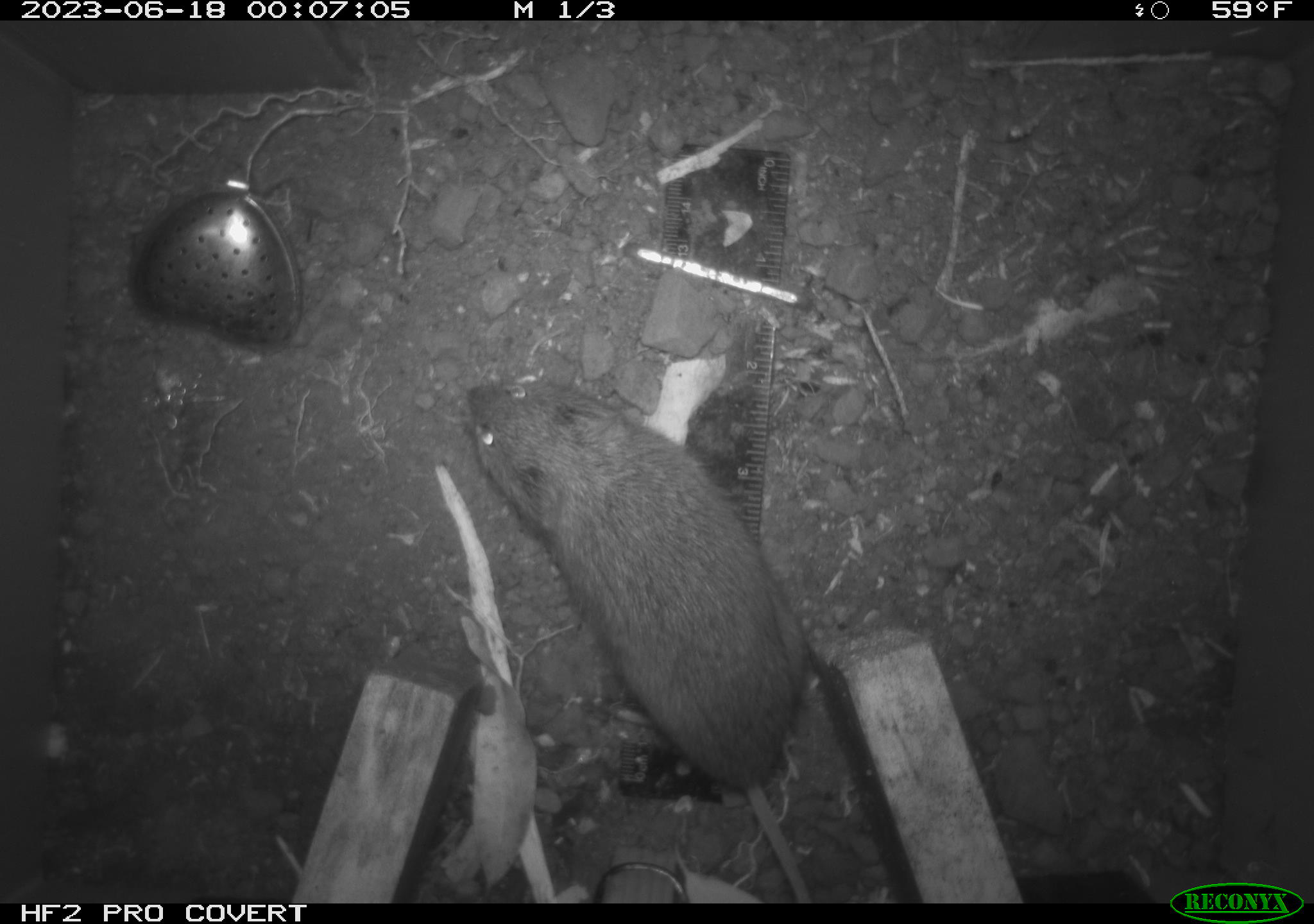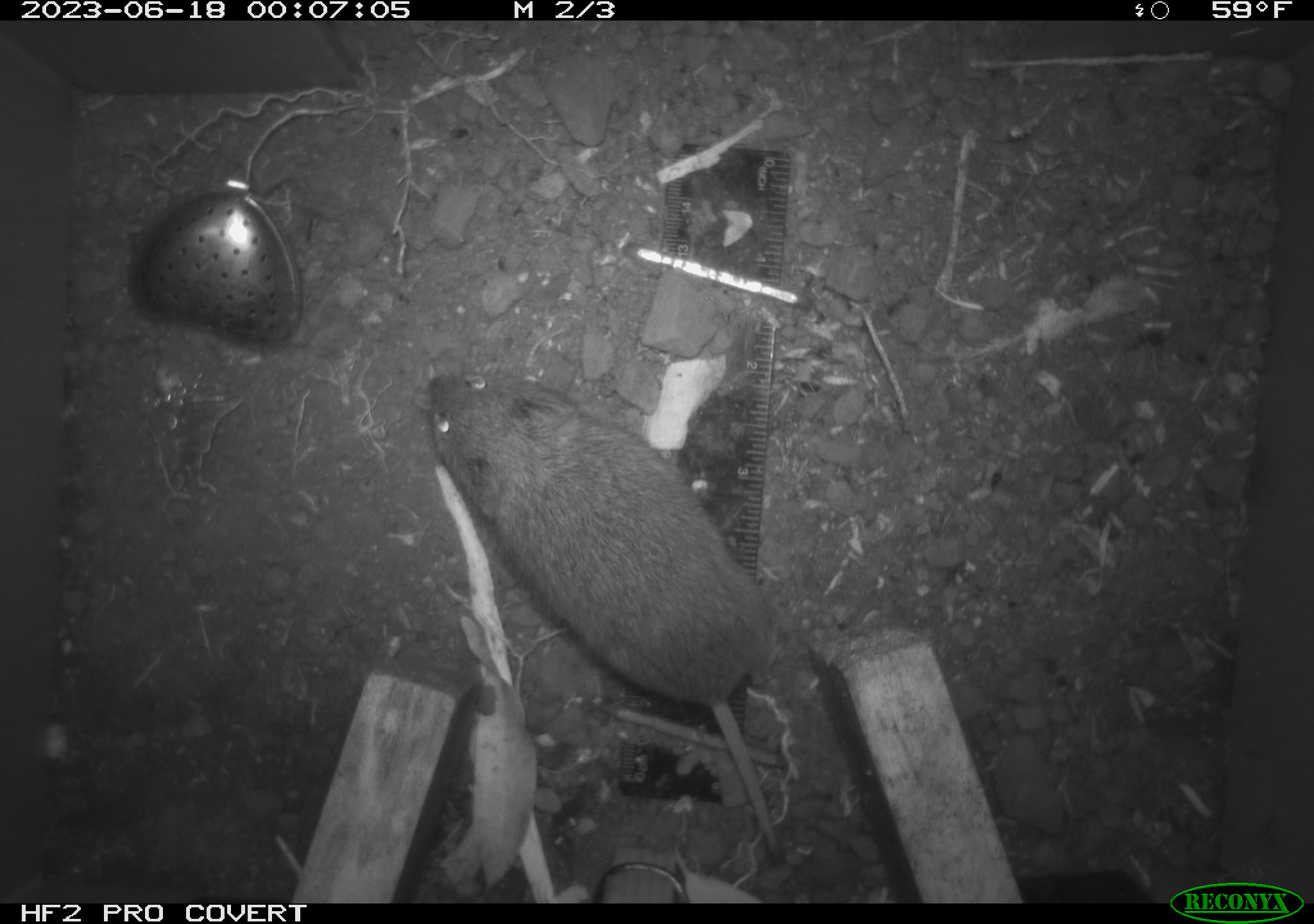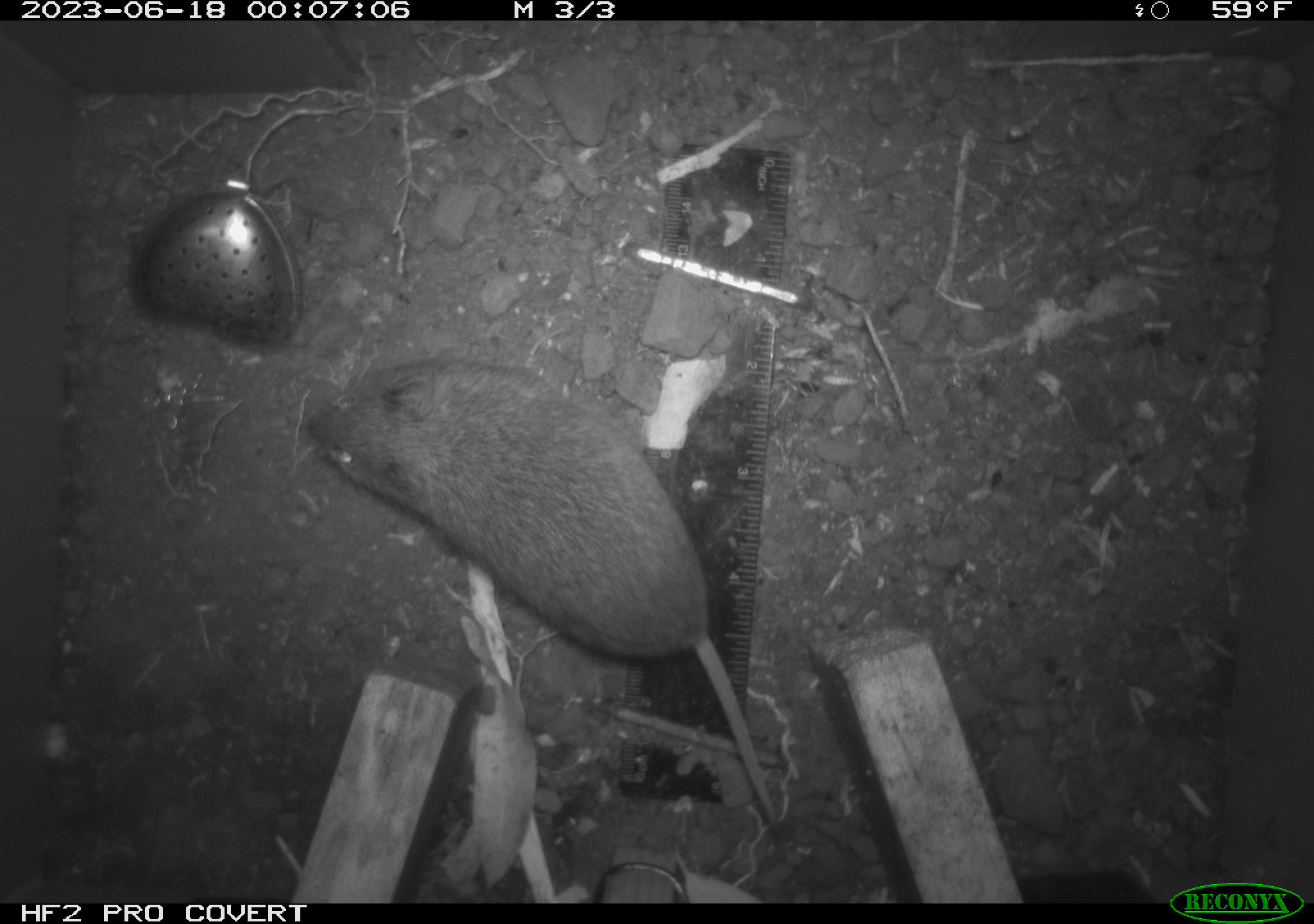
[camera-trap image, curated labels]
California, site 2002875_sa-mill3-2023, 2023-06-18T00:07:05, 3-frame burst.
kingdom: Animalia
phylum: Chordata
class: Mammalia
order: Rodentia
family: Cricetidae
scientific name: Arvicolinae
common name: voles, lemmings, and muskrats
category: arvicolinae subfamily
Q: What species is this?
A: Arvicolinae subfamily (voles, lemmings, and muskrats) (Arvicolinae).